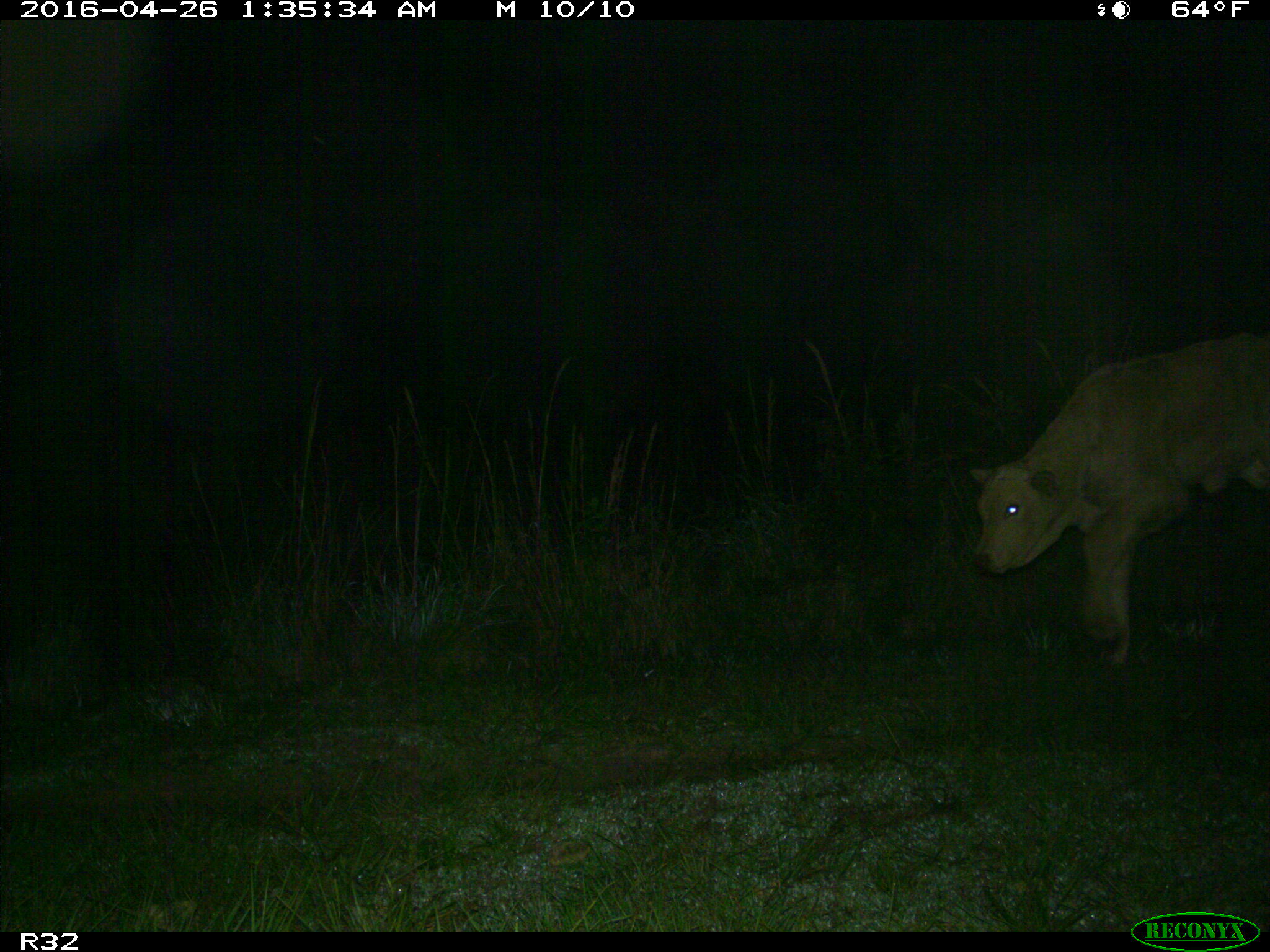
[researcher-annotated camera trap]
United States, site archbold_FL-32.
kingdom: Animalia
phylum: Chordata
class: Mammalia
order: Artiodactyla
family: Bovidae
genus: Bos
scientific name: Bos taurus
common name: domestic cow